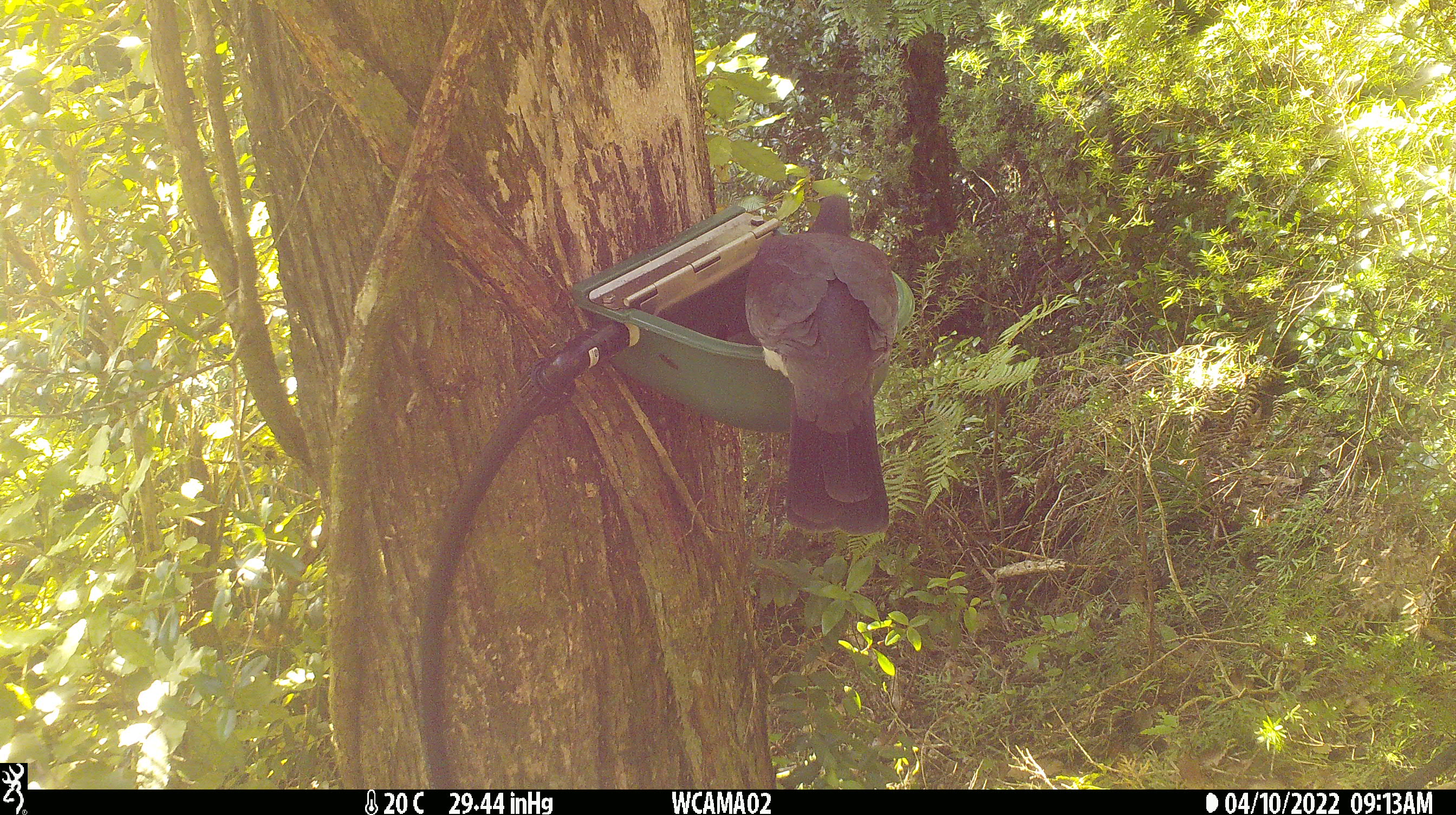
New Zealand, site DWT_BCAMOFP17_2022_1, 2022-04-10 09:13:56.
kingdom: Animalia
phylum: Chordata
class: Aves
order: Columbiformes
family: Columbidae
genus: Hemiphaga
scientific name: Hemiphaga novaeseelandiae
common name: new zealand pigeon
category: kereru